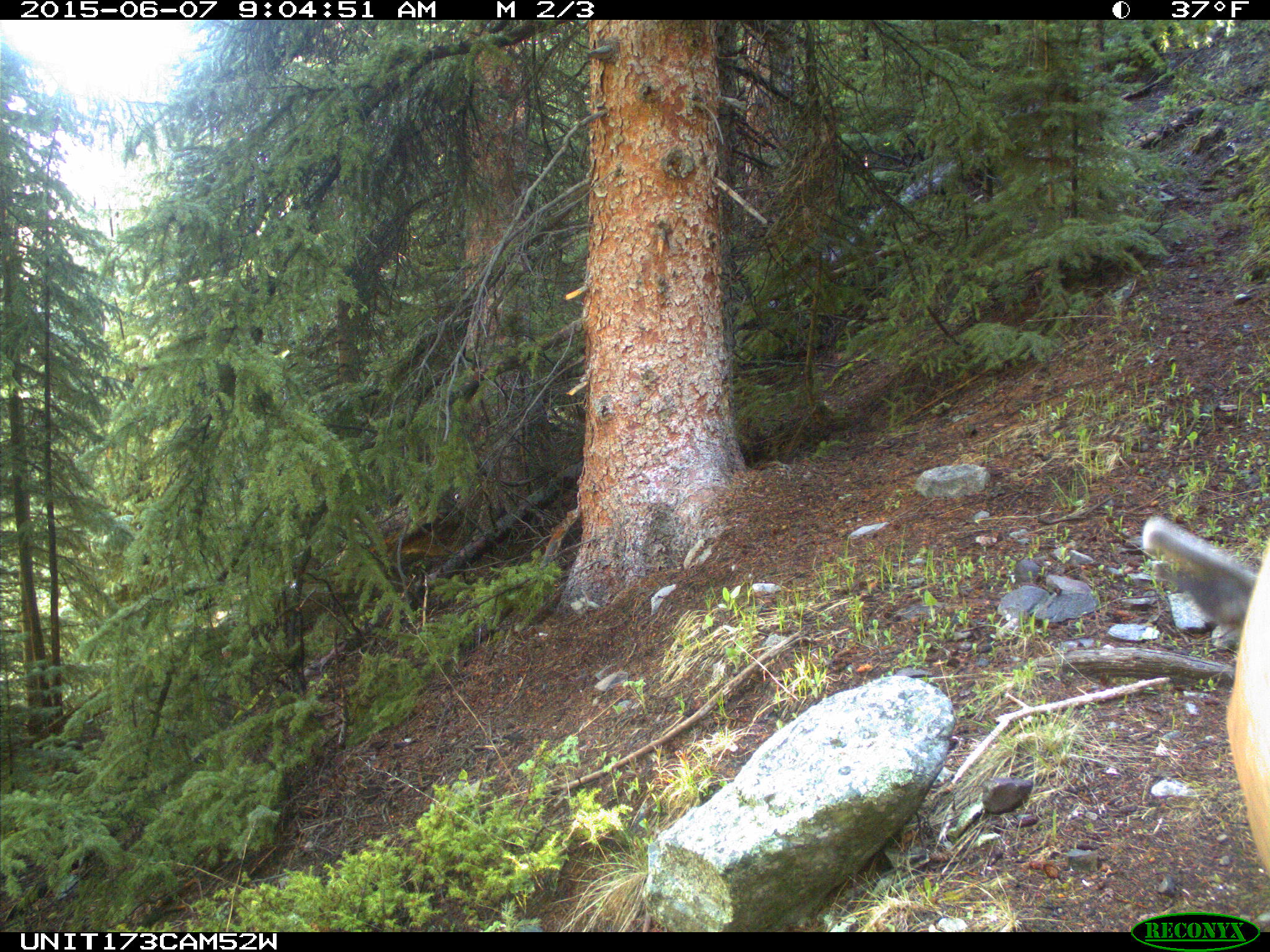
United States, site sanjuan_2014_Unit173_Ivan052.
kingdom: Animalia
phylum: Chordata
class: Mammalia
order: Artiodactyla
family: Cervidae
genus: Cervus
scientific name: Cervus elaphus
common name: red deer